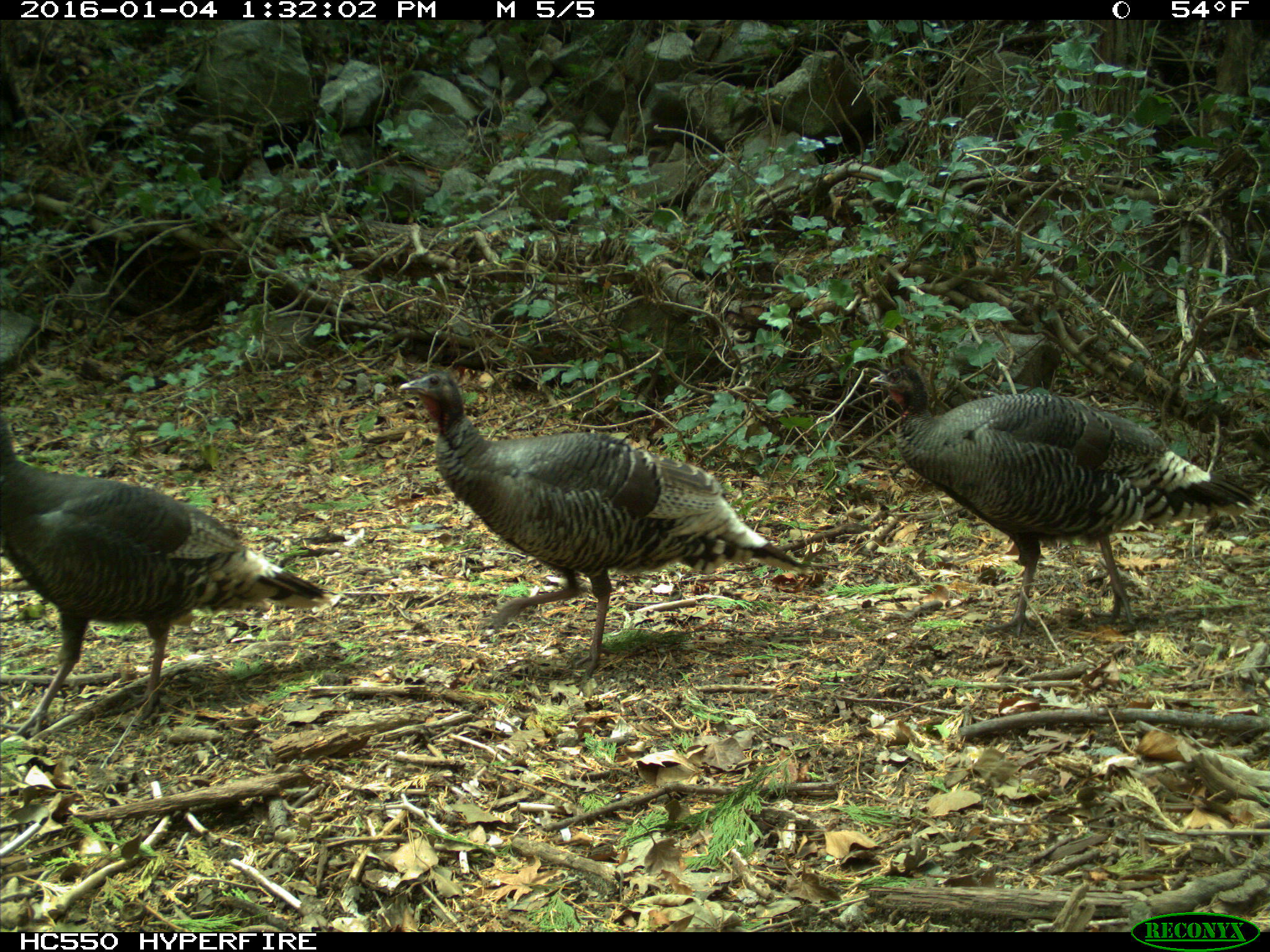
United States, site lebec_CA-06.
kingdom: Animalia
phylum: Chordata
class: Aves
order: Galliformes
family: Phasianidae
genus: Meleagris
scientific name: Meleagris gallopavo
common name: wild turkey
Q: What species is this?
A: Meleagris gallopavo (wild turkey).